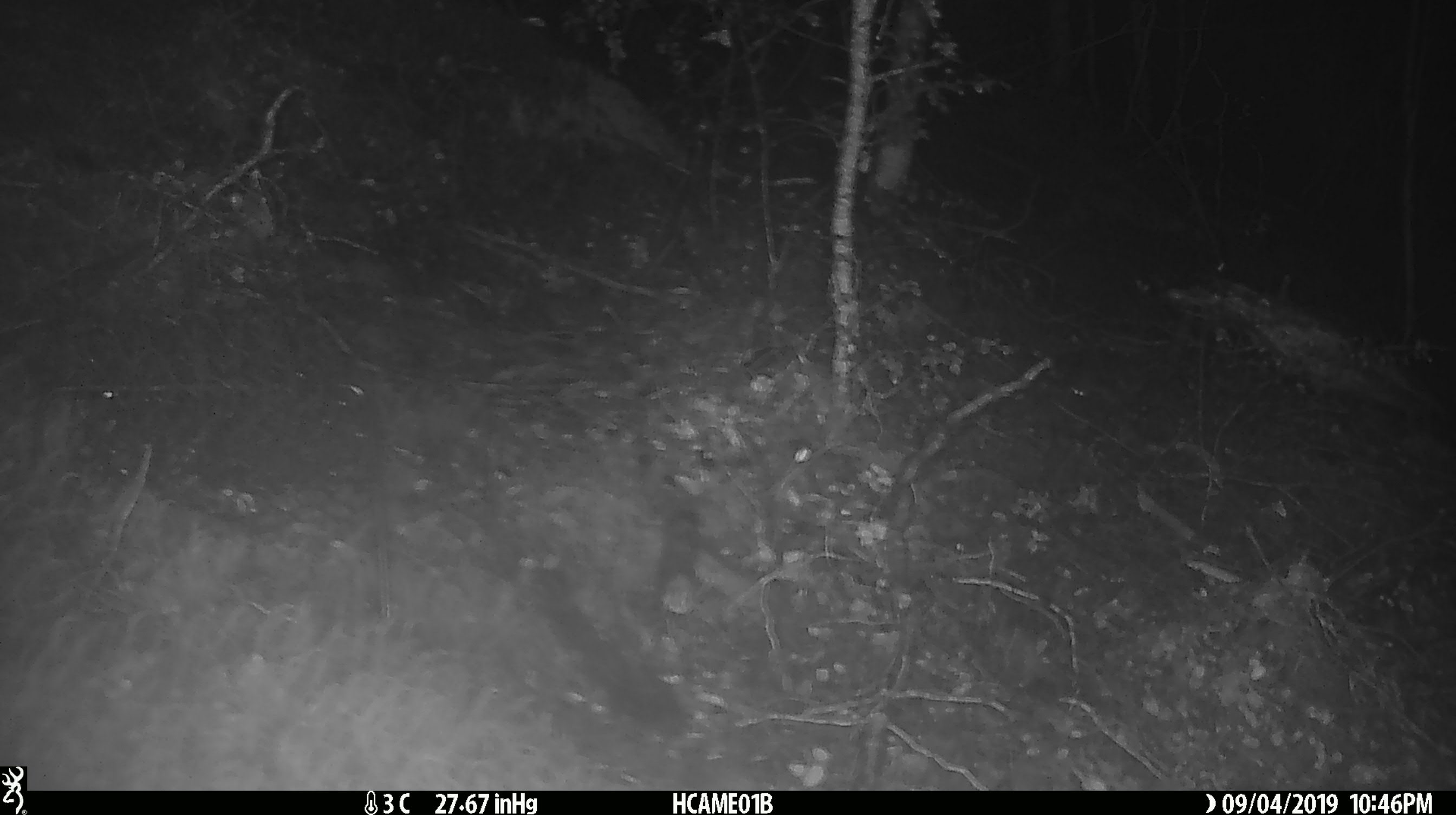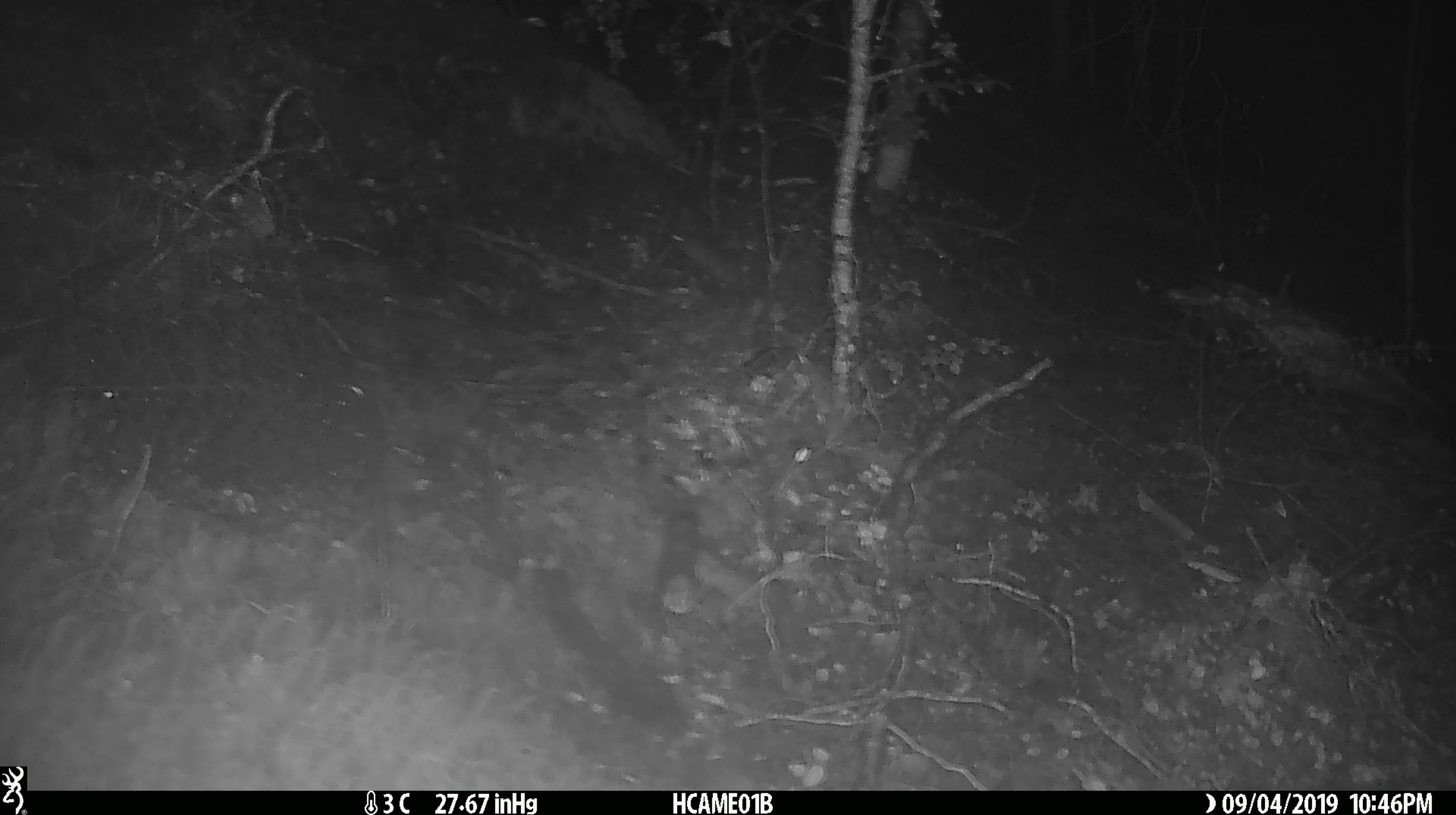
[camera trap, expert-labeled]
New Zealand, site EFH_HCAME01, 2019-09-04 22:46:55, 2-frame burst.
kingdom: Animalia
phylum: Chordata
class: Mammalia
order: Rodentia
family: Muridae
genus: Mus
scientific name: Mus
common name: mouse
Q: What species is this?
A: Mouse (Mus).